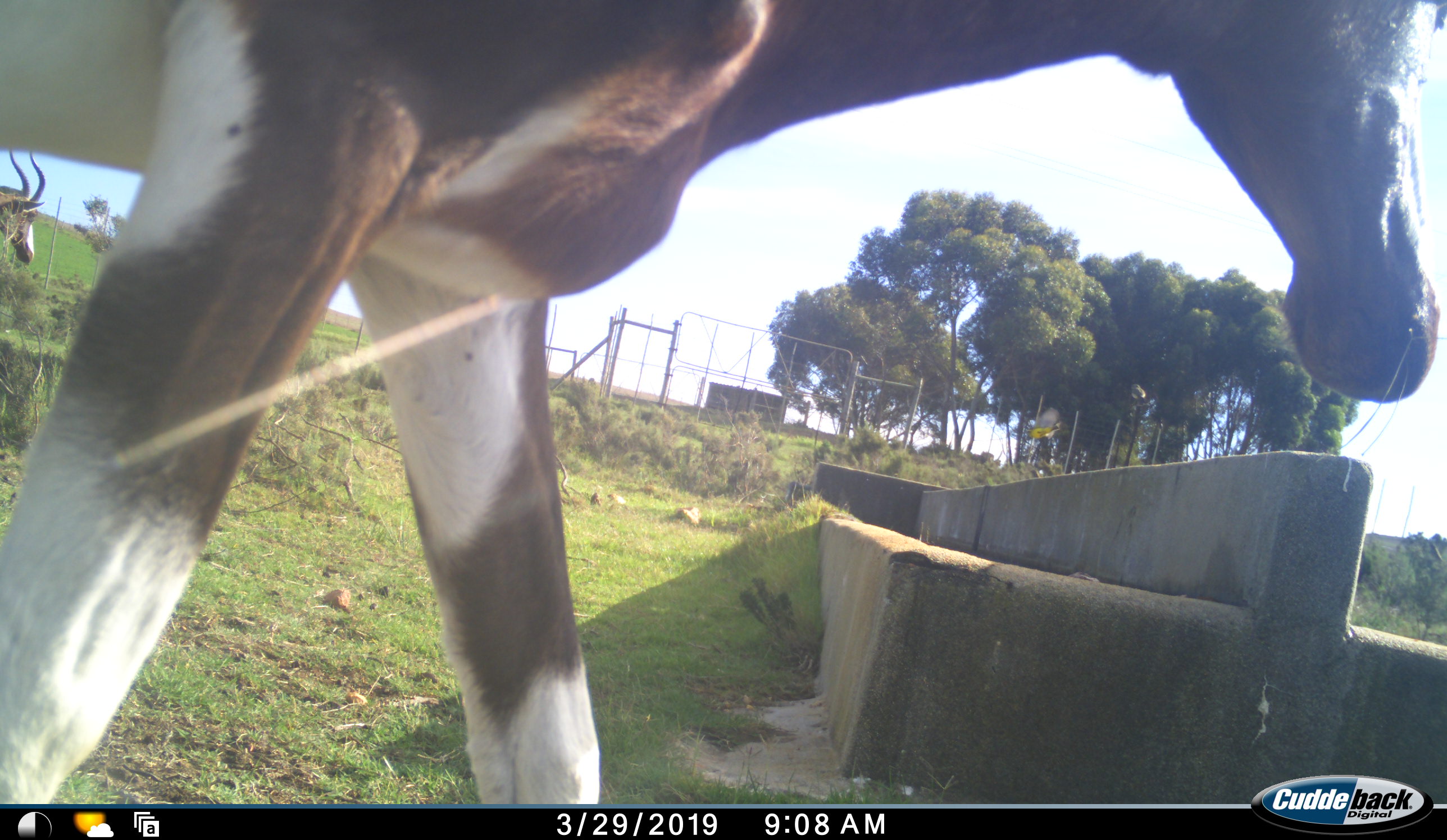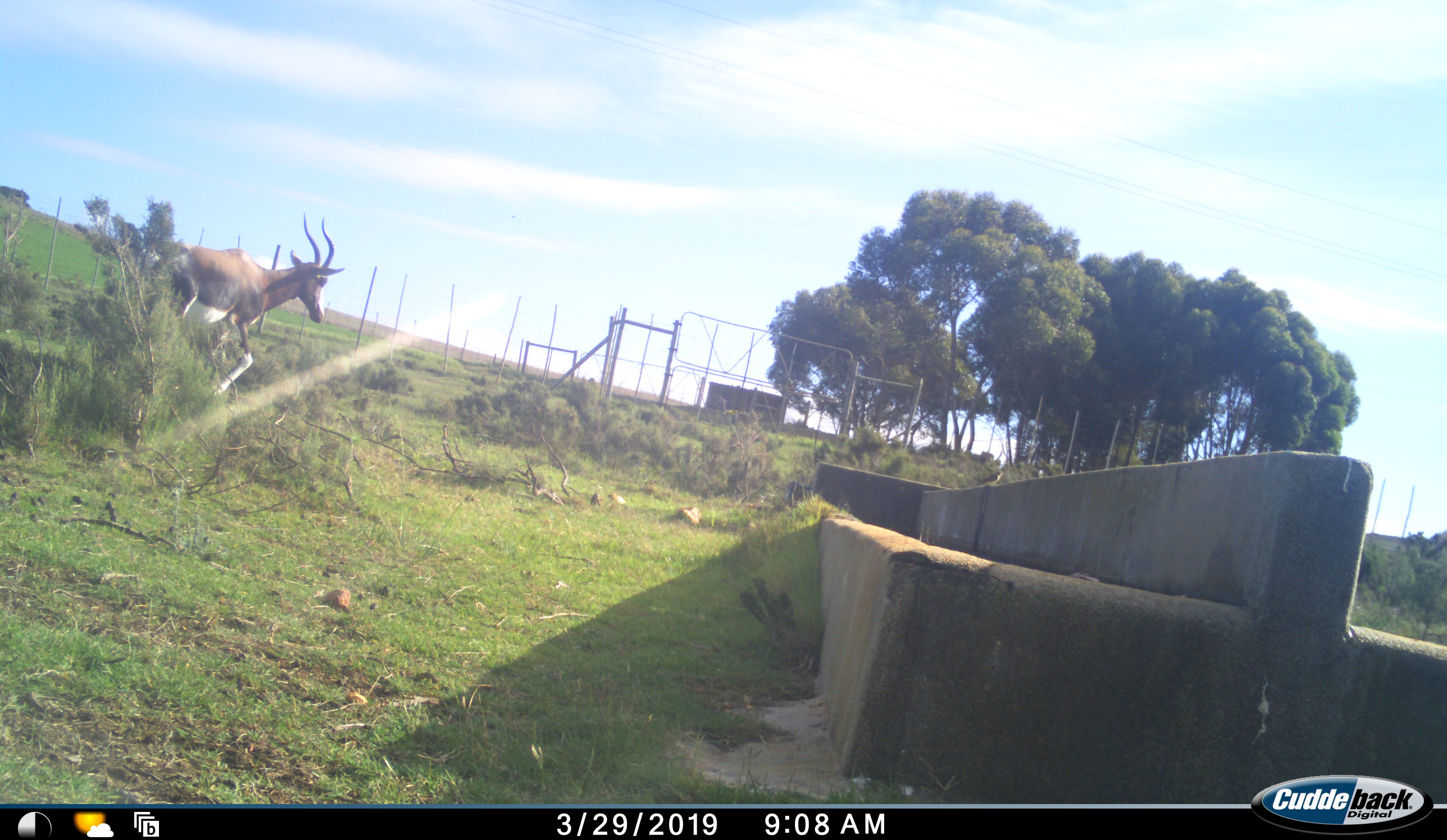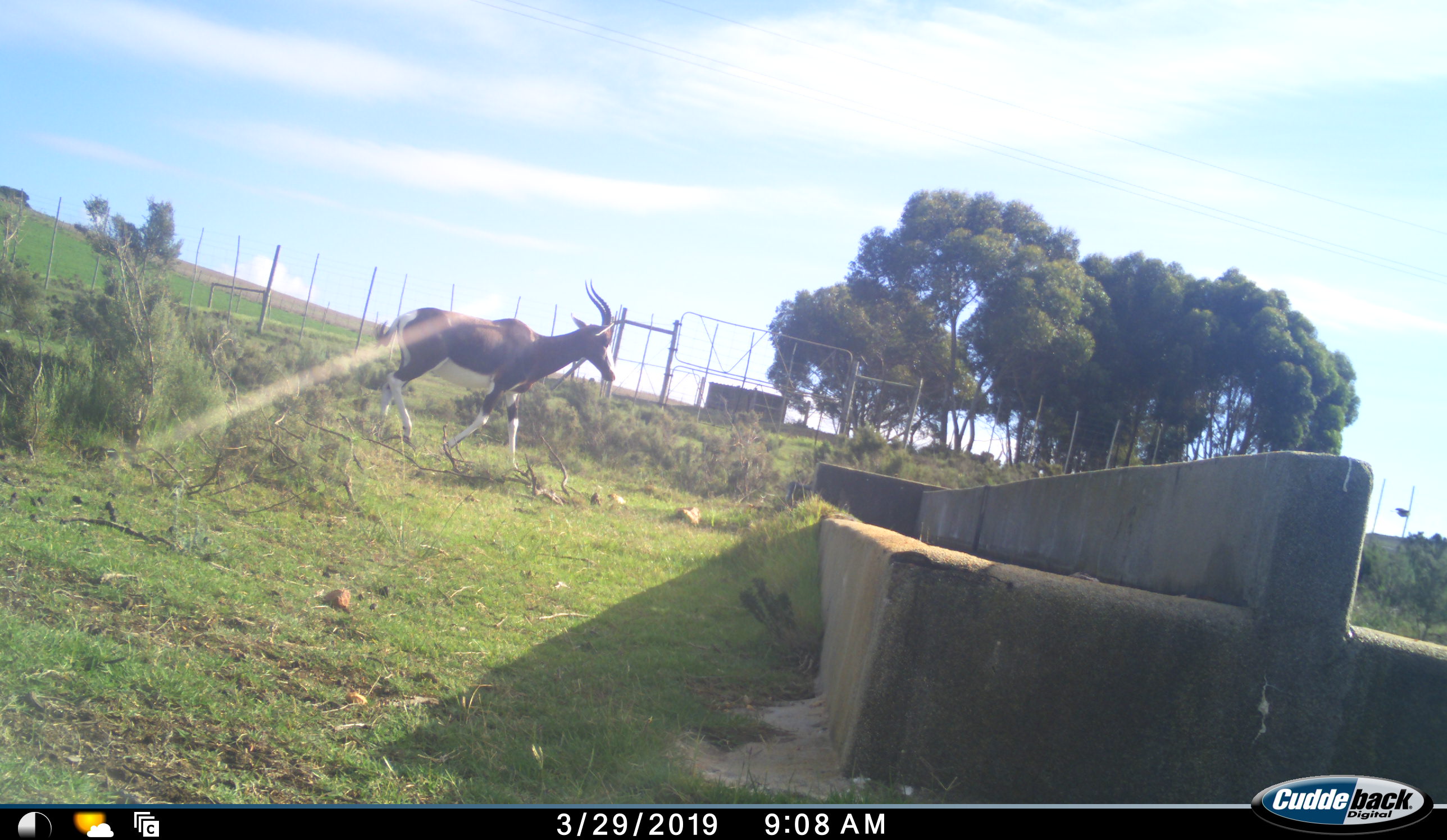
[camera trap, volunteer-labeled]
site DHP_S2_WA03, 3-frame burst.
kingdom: Animalia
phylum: Chordata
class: Mammalia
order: Artiodactyla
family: Bovidae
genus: Damaliscus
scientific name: Damaliscus pygargus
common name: bontebok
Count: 2.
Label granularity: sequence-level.